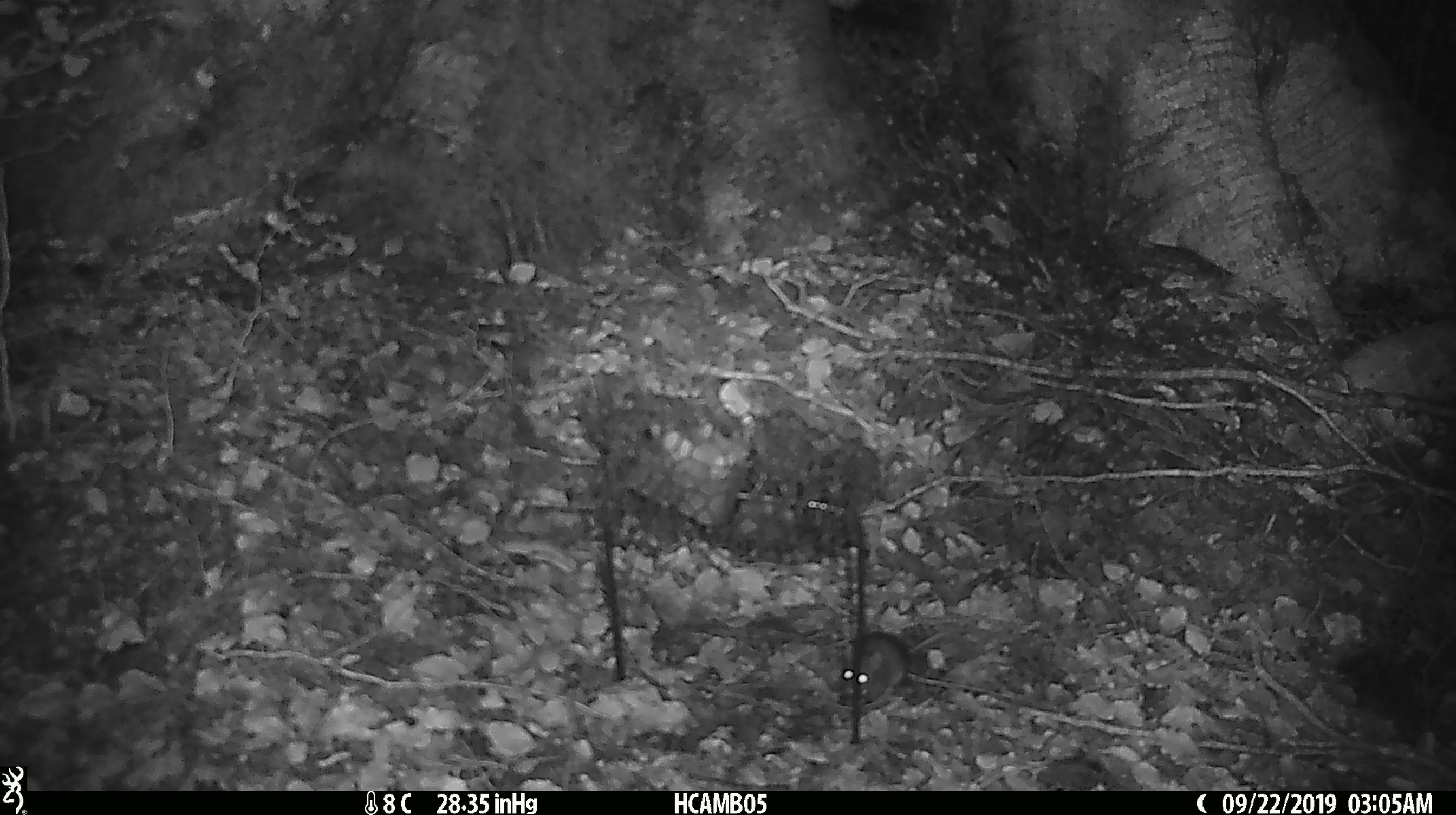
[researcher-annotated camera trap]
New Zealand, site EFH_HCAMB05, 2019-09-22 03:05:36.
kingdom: Animalia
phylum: Chordata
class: Mammalia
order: Rodentia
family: Muridae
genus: Mus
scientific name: Mus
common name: mouse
Mouse (Mus).